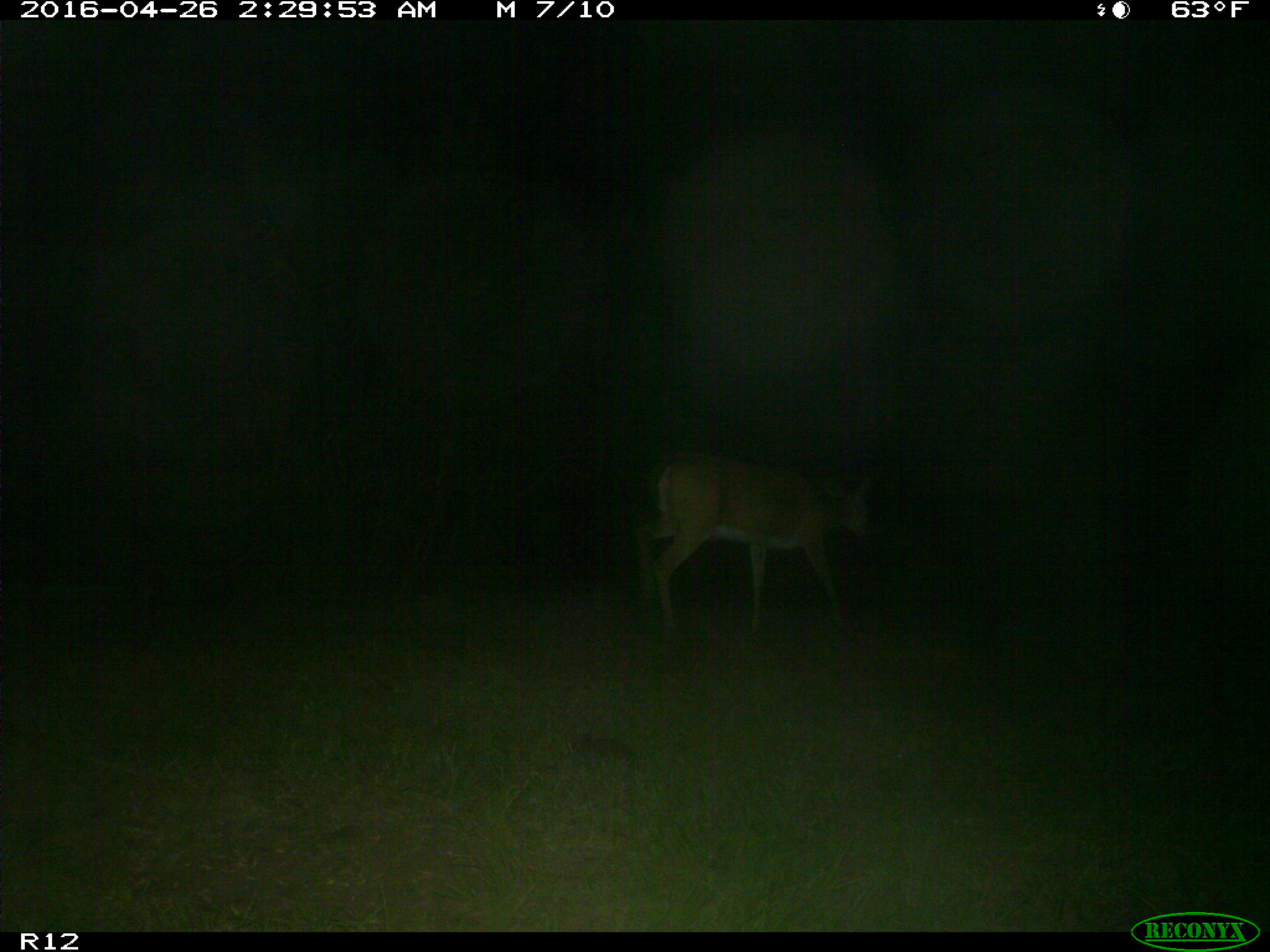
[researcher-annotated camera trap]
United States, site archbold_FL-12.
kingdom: Animalia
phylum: Chordata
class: Mammalia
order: Artiodactyla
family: Cervidae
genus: Odocoileus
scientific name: Odocoileus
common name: deer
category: unidentified deer